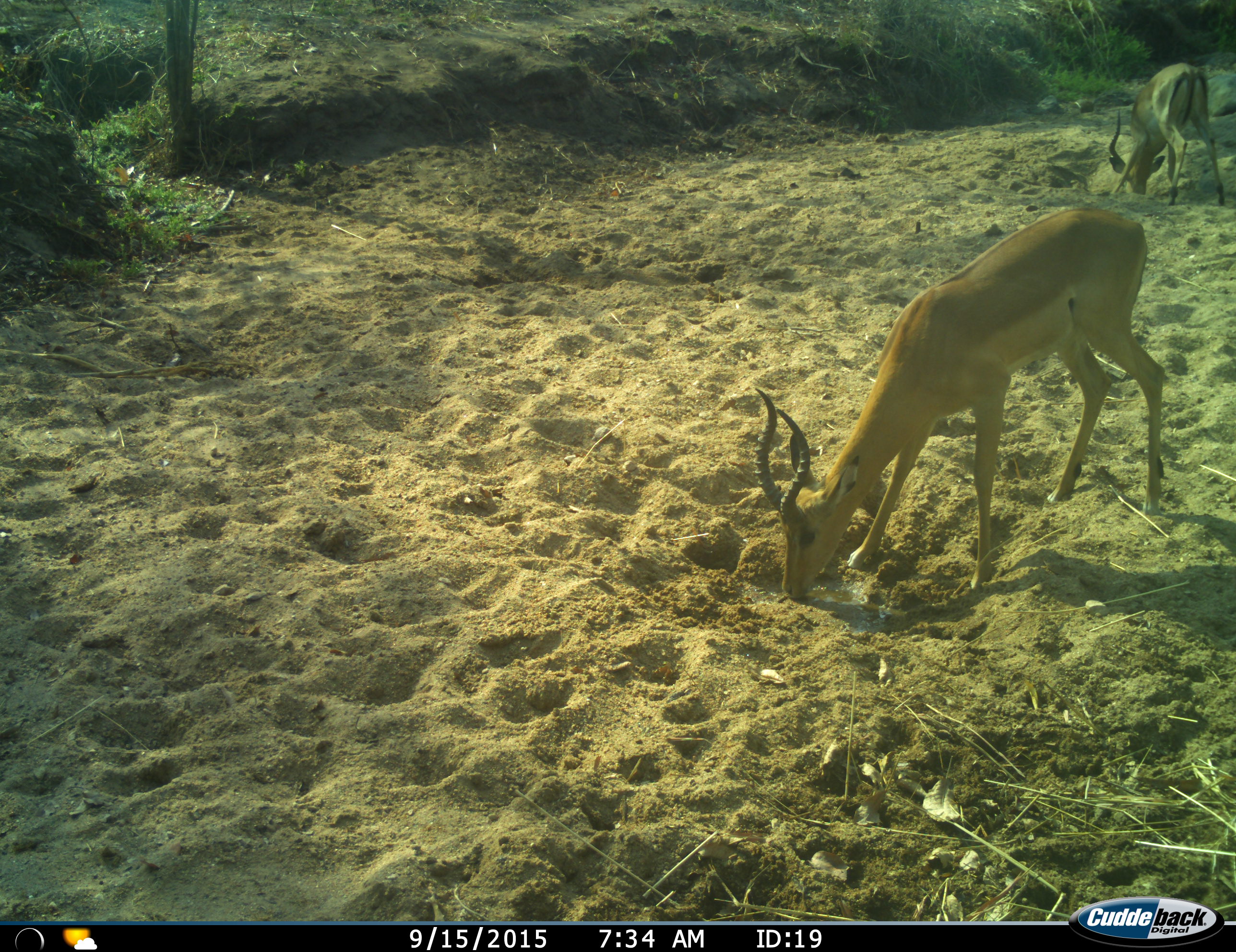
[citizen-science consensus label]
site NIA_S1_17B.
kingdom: Animalia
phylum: Chordata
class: Mammalia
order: Artiodactyla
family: Bovidae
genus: Aepyceros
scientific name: Aepyceros melampus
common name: impala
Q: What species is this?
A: Impala (Aepyceros melampus).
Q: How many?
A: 2.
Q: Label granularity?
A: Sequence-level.